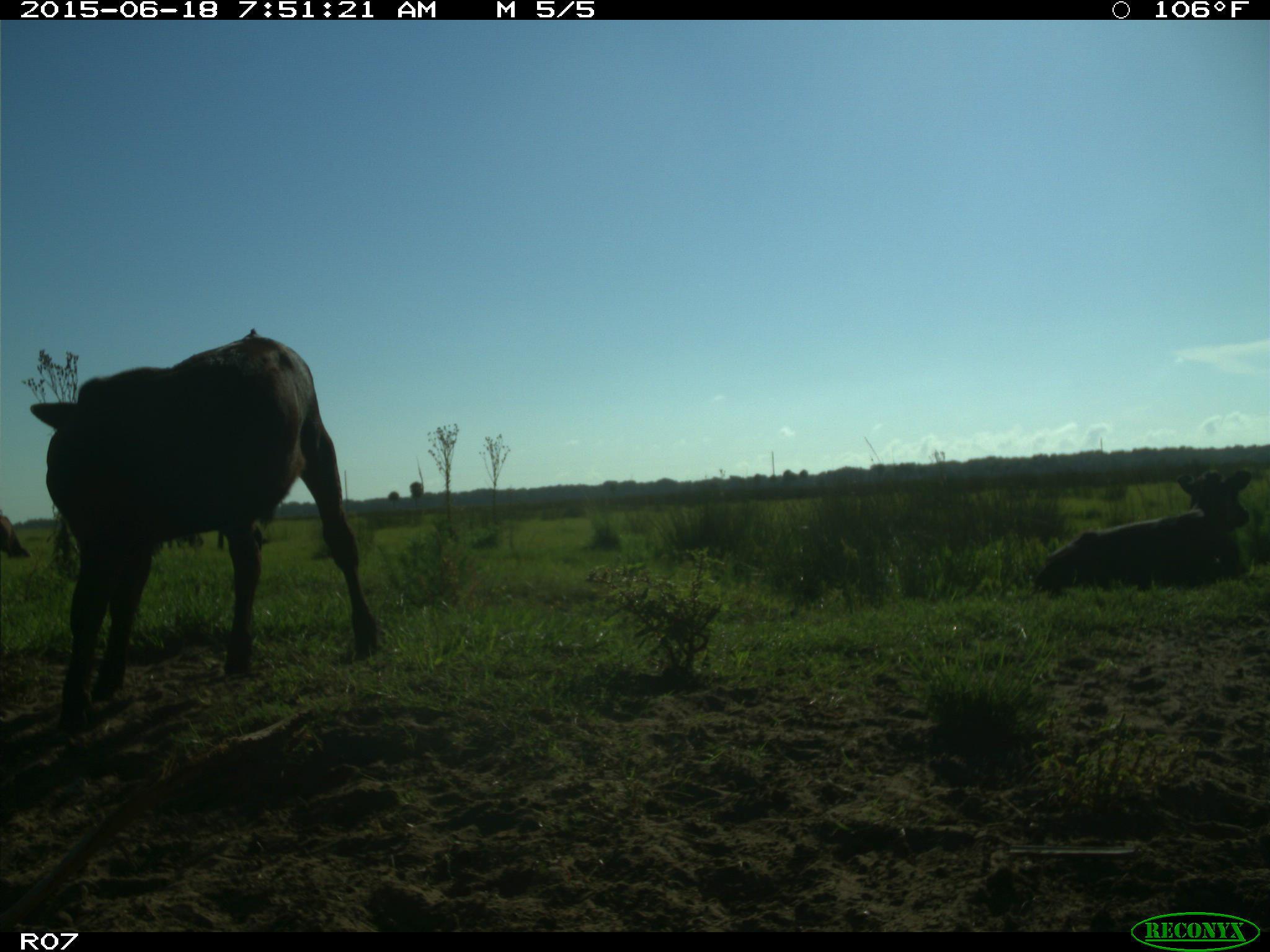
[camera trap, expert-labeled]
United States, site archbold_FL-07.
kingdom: Animalia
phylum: Chordata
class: Mammalia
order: Artiodactyla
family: Bovidae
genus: Bos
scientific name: Bos taurus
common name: domestic cow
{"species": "Bos taurus (domestic cow)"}